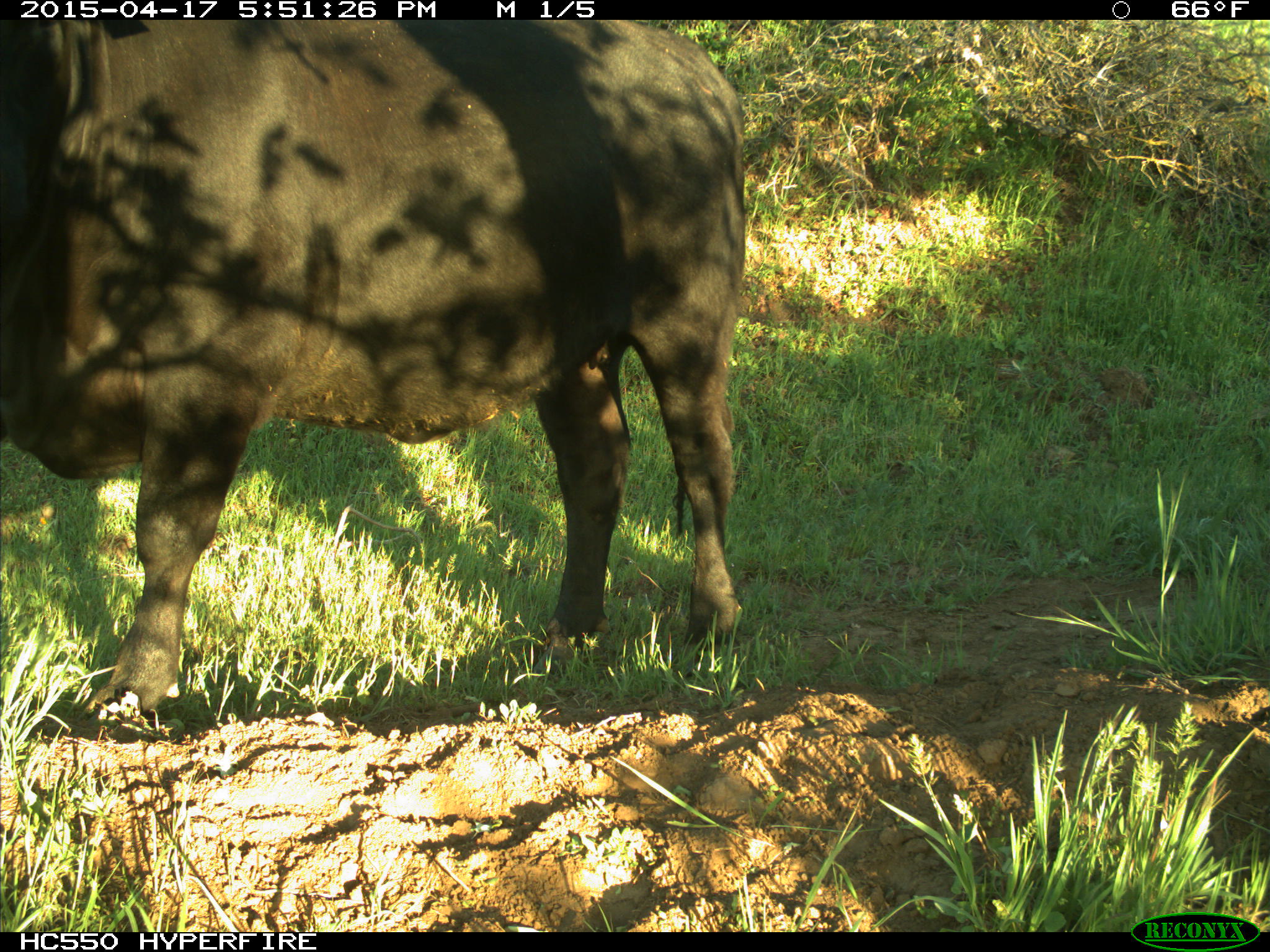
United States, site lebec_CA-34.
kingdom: Animalia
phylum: Chordata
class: Mammalia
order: Artiodactyla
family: Bovidae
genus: Bos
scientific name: Bos taurus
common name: domestic cow